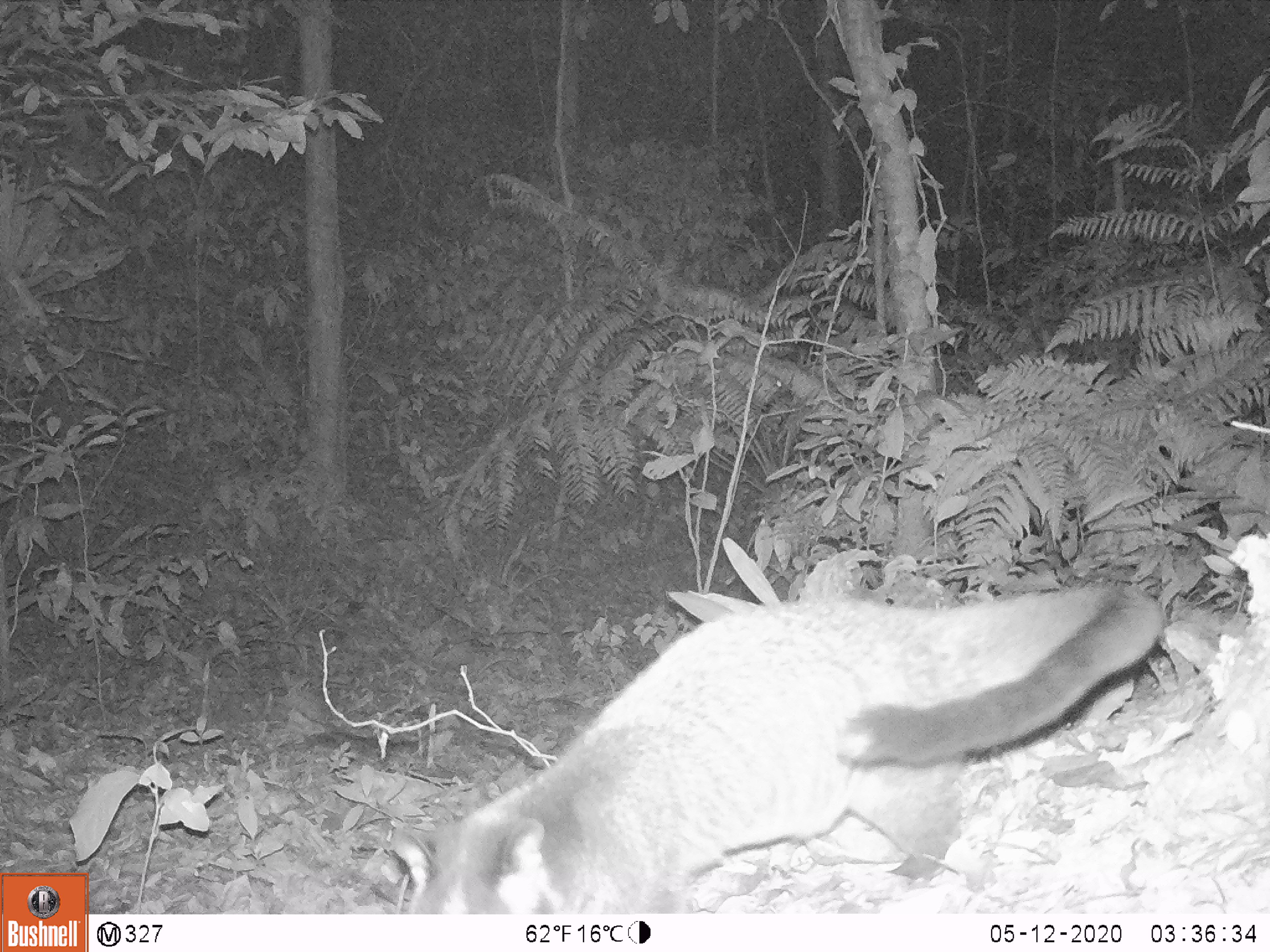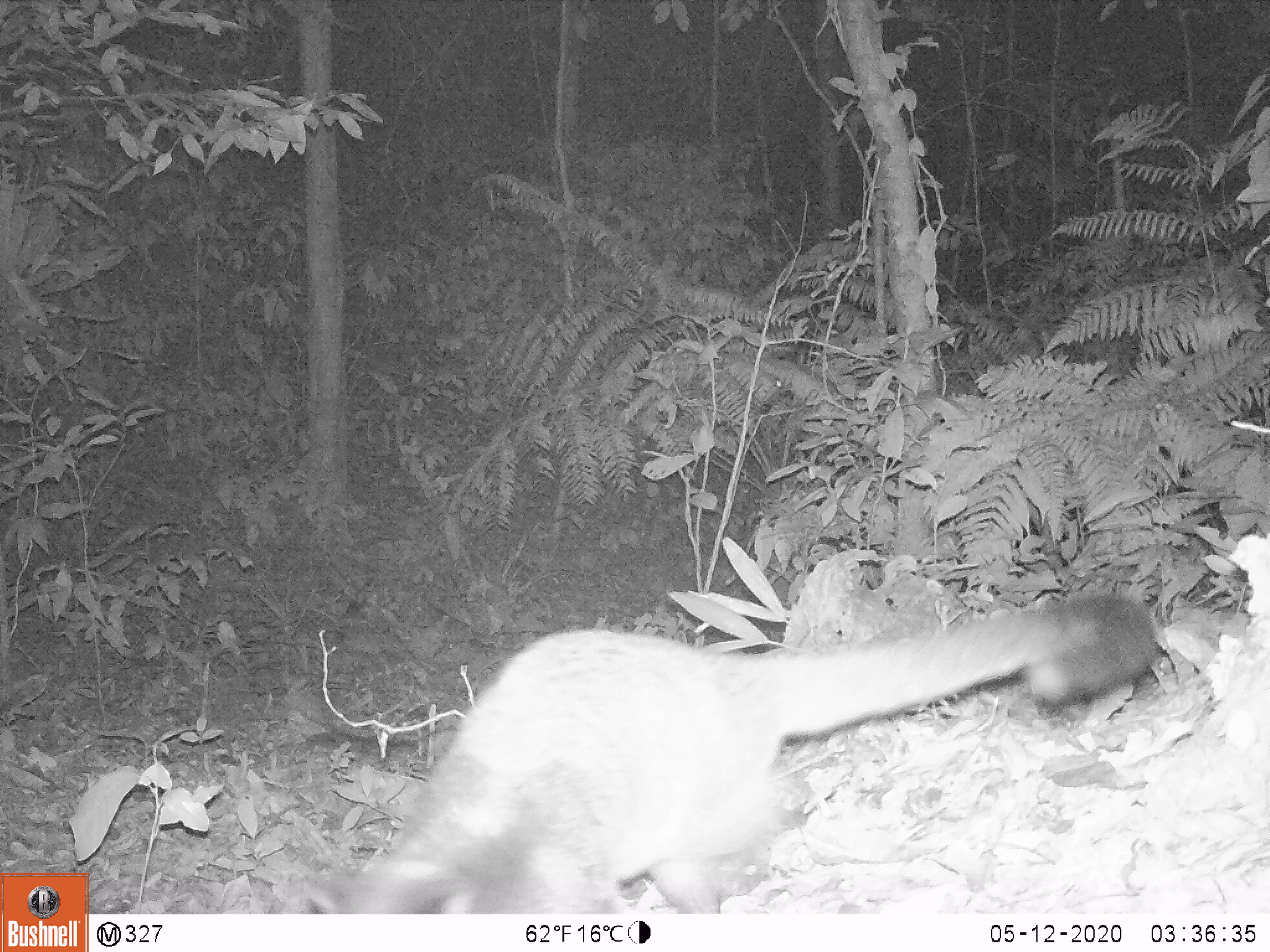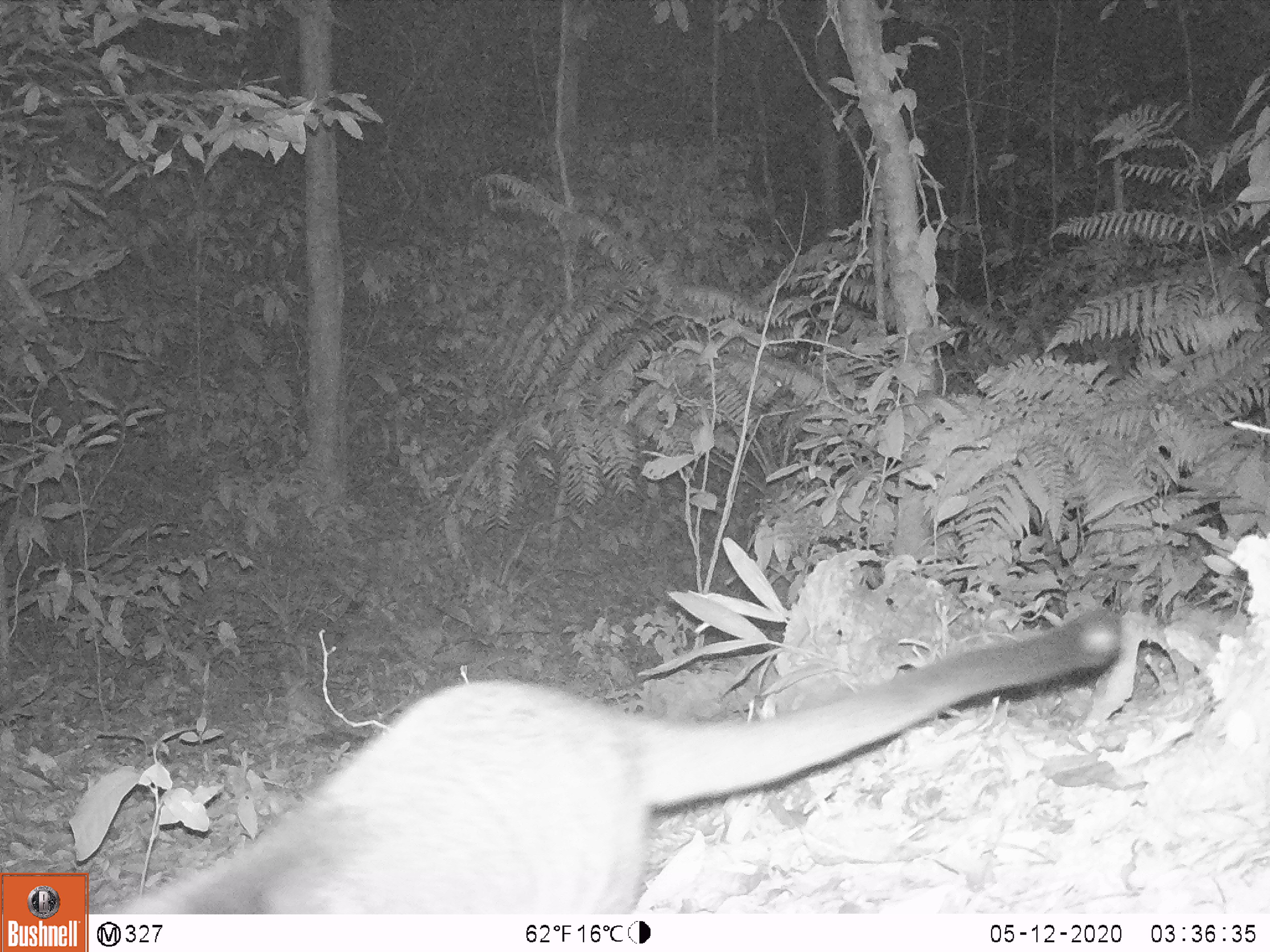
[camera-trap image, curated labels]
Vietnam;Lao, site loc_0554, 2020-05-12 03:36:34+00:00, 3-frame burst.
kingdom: Animalia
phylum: Chordata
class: Mammalia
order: Carnivora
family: Viverridae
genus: Paguma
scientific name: Paguma larvata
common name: masked palm civet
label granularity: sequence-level